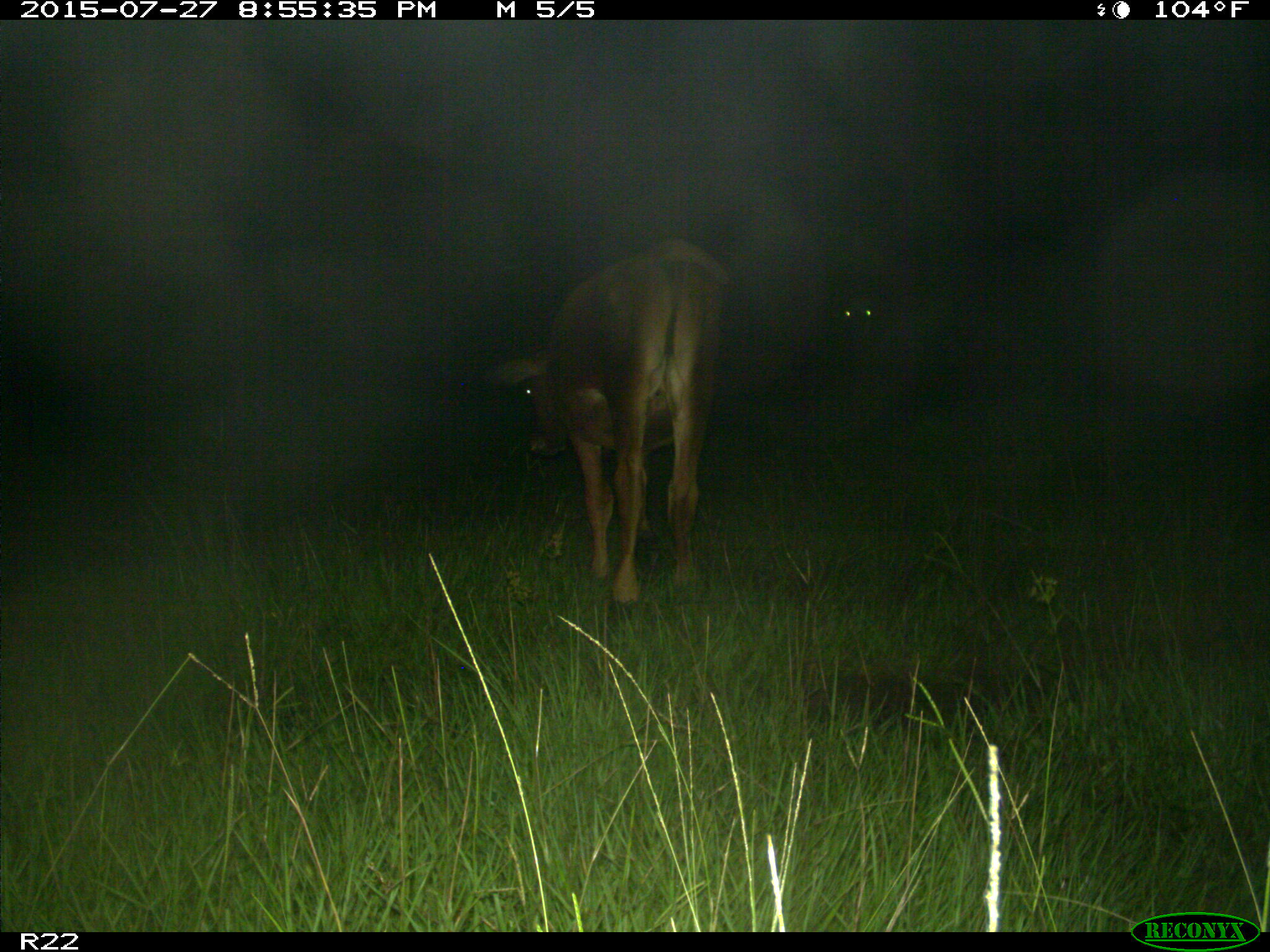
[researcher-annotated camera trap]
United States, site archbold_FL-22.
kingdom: Animalia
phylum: Chordata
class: Mammalia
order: Artiodactyla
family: Bovidae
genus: Bos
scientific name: Bos taurus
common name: domestic cow